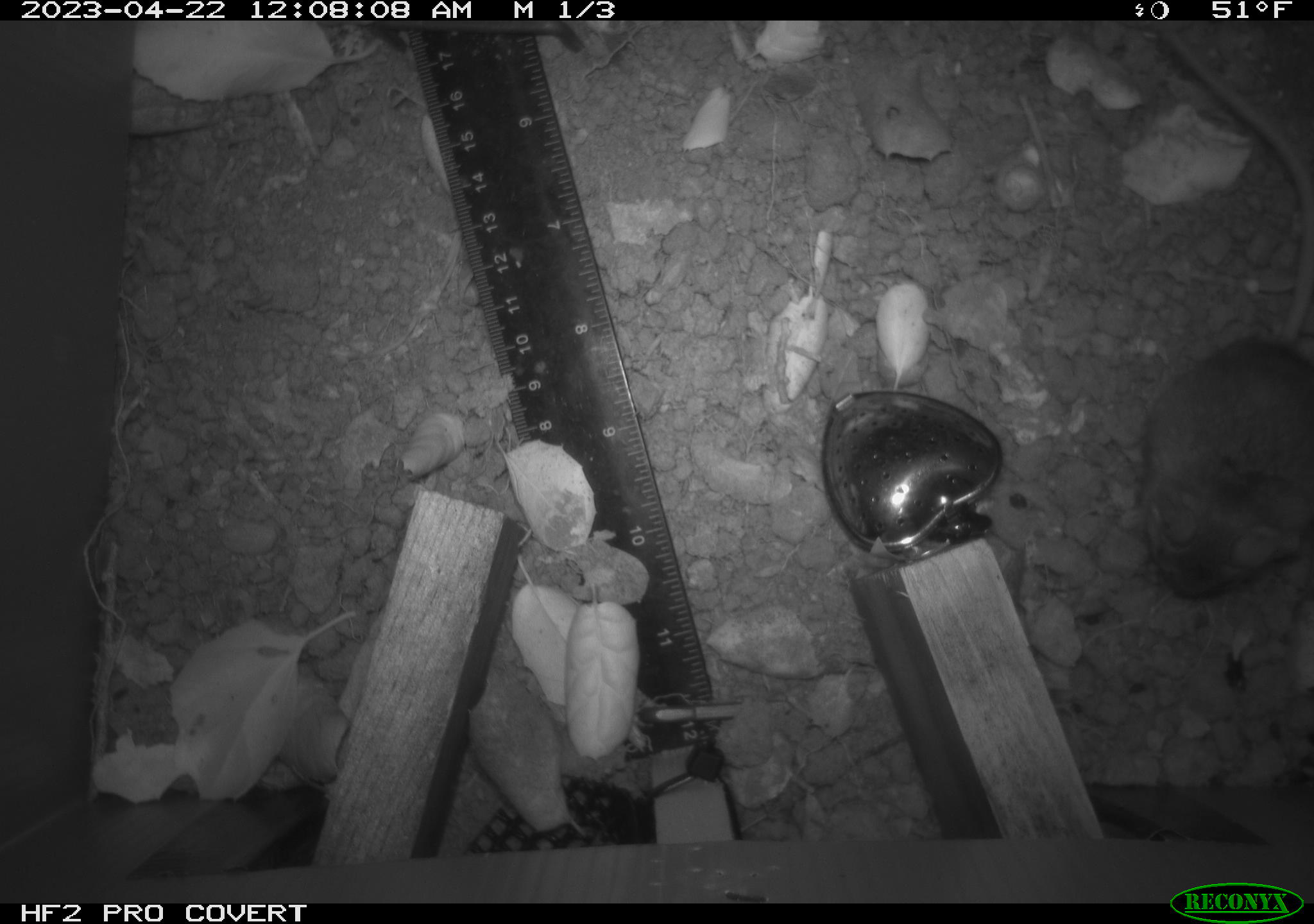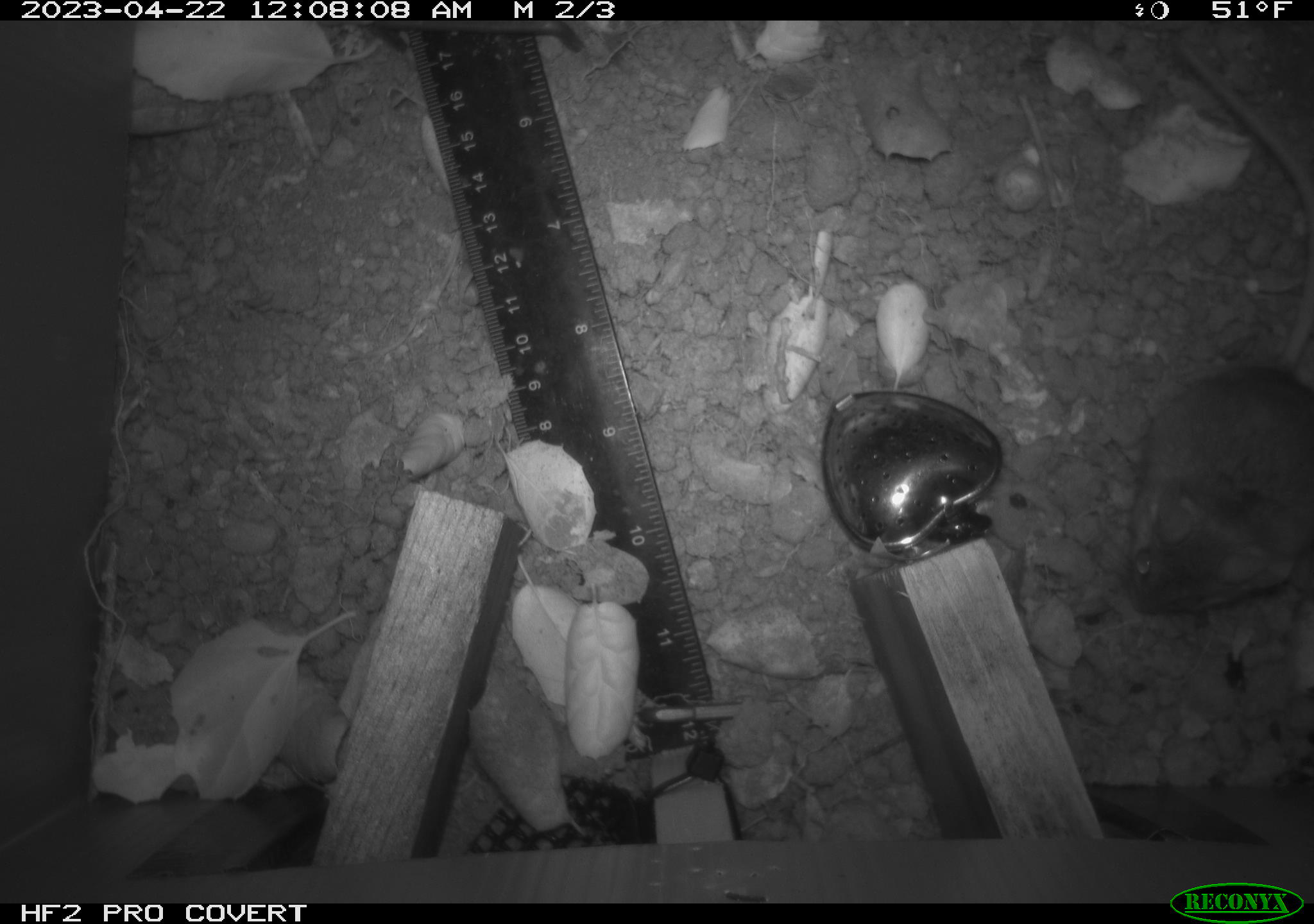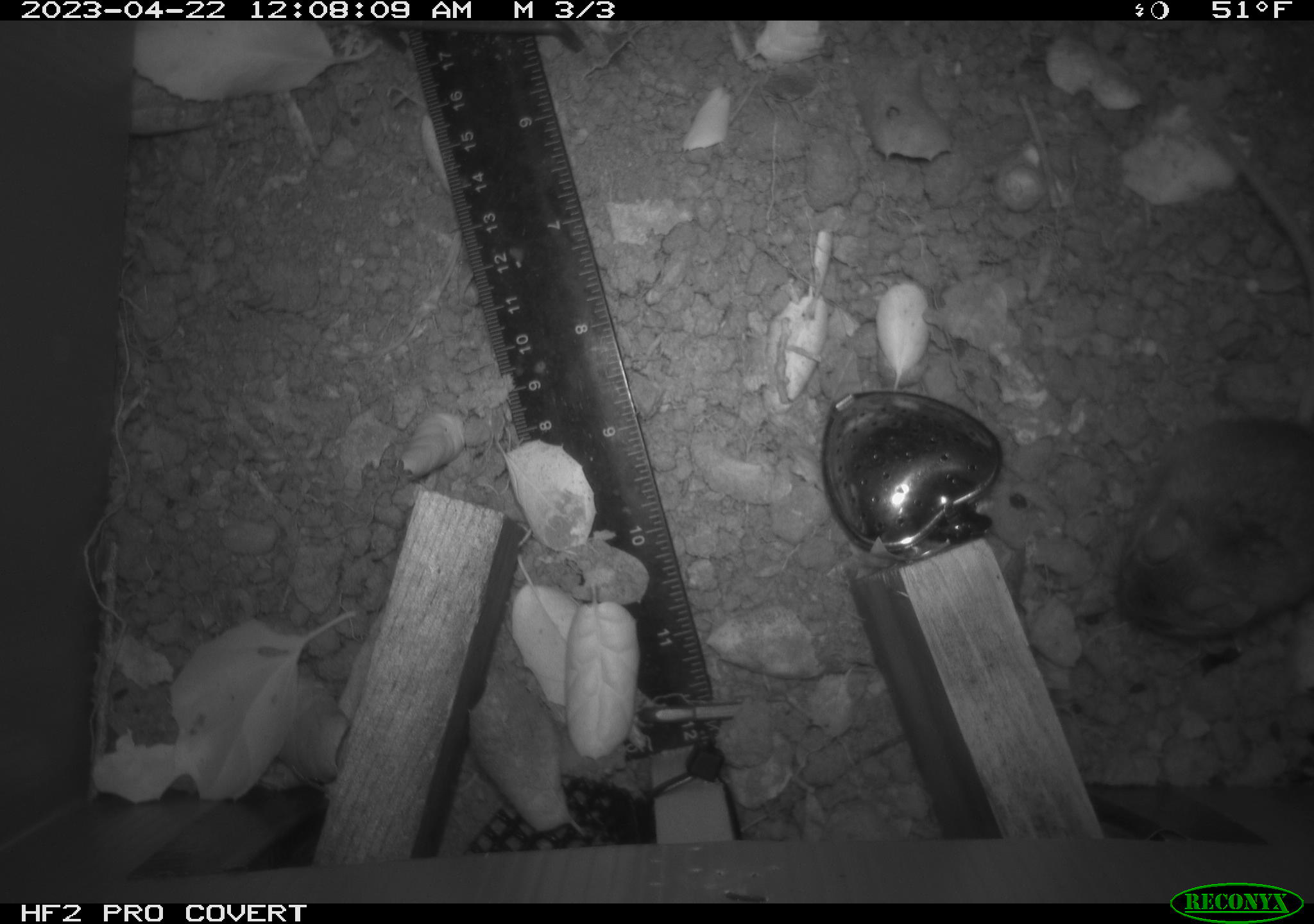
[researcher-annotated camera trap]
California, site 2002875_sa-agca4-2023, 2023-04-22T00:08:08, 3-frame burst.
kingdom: Animalia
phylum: Chordata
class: Mammalia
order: Rodentia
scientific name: Rodentia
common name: mouse species